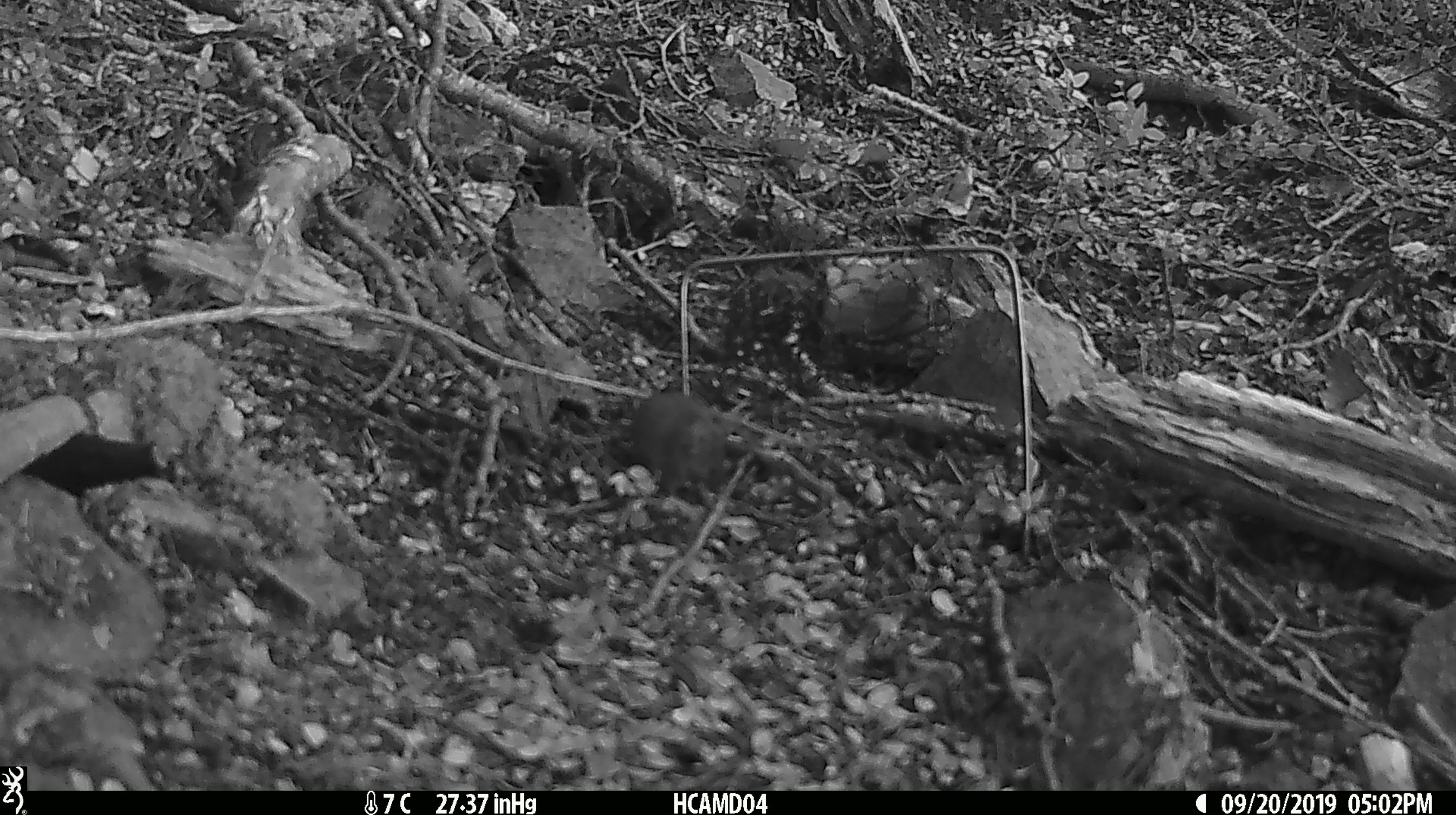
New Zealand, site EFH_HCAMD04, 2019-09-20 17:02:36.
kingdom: Animalia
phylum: Chordata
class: Mammalia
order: Rodentia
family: Muridae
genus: Mus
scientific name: Mus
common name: mouse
Mouse (Mus).